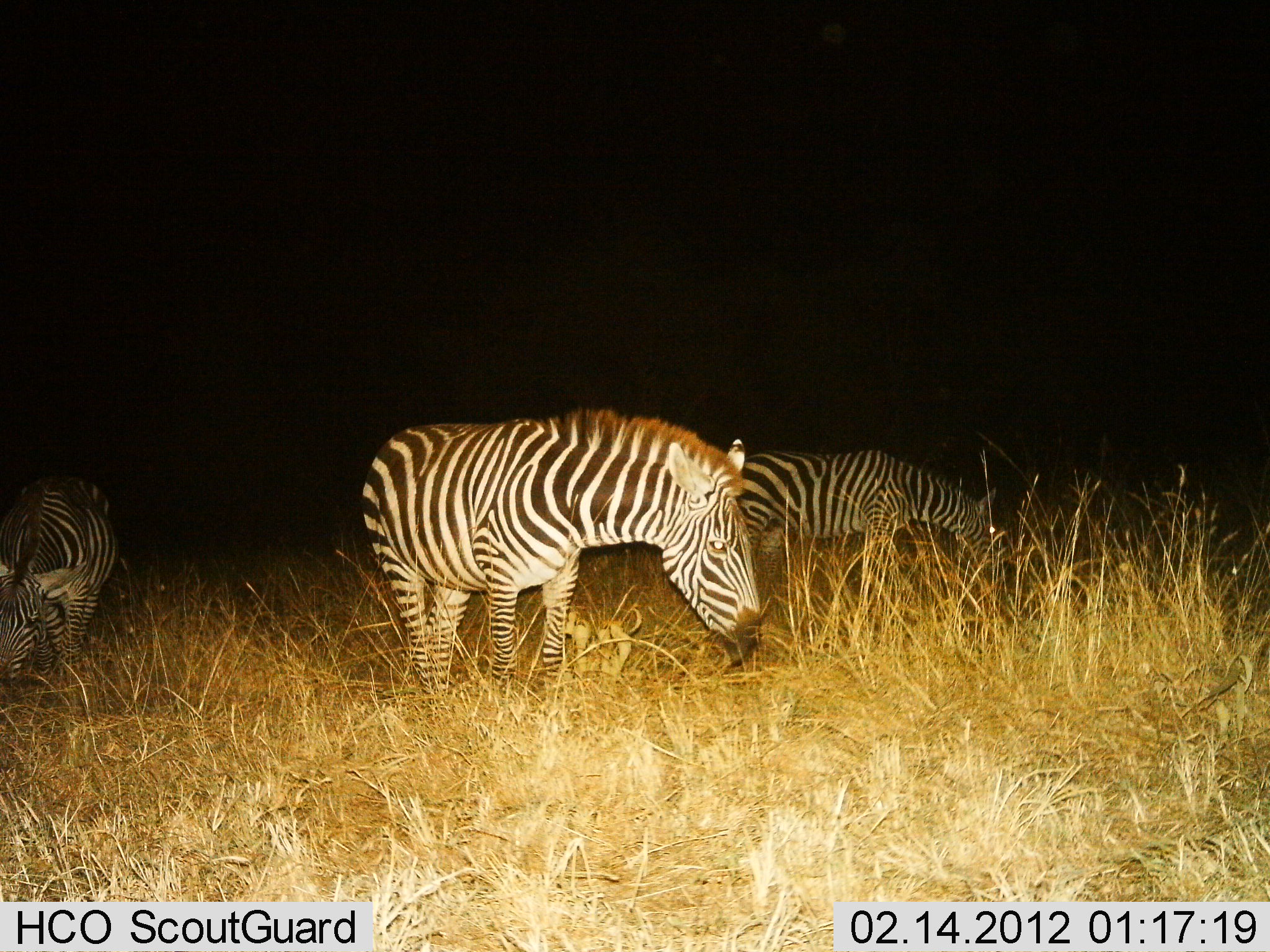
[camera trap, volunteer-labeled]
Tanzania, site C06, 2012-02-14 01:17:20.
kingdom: Animalia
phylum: Chordata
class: Mammalia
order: Perissodactyla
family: Equidae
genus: Equus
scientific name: Equus quagga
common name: plains zebra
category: zebra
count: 3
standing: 43%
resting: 0%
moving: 4%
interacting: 0%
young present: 0%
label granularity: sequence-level